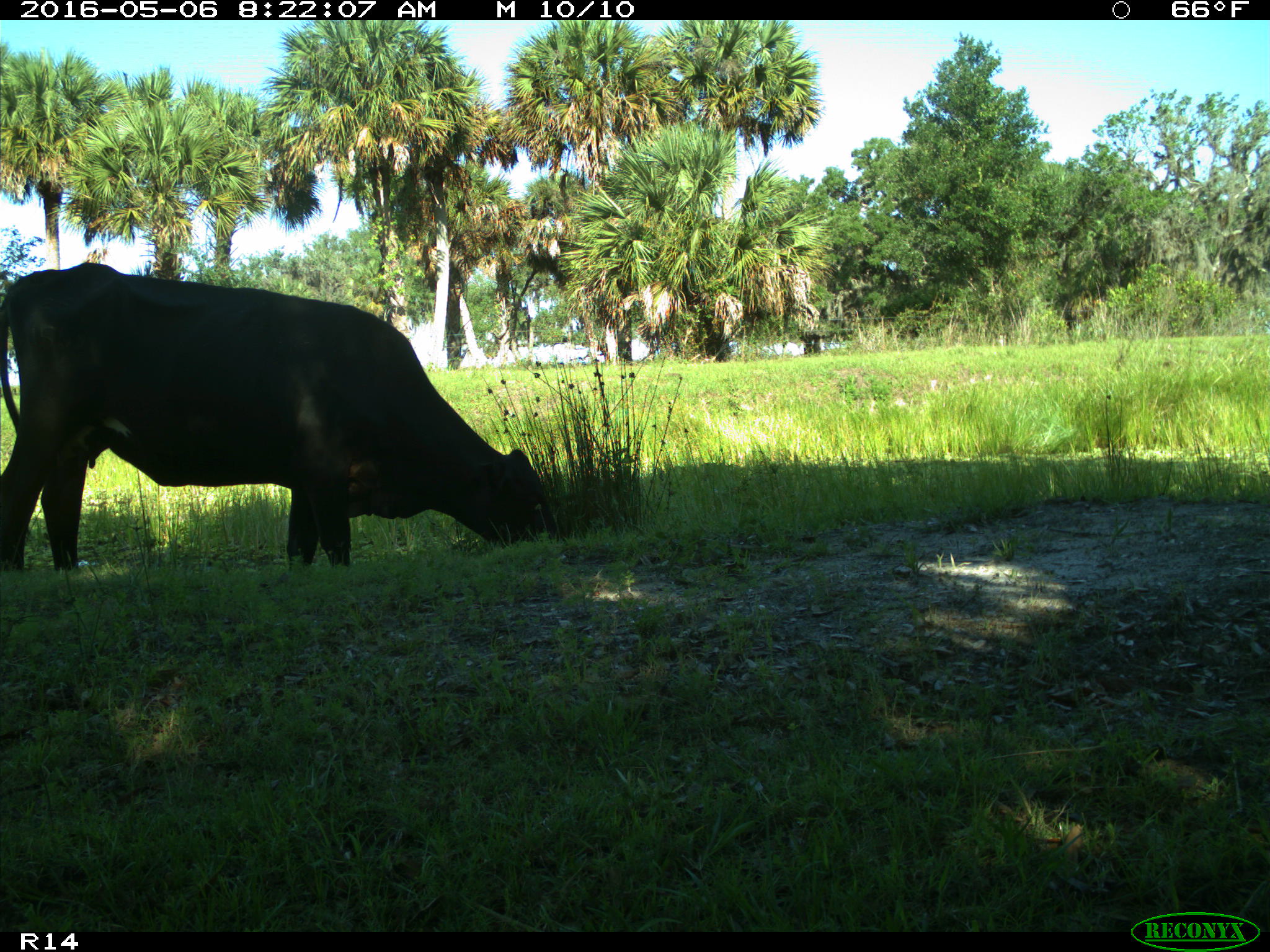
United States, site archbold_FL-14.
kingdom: Animalia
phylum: Chordata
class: Mammalia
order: Artiodactyla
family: Bovidae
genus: Bos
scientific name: Bos taurus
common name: domestic cow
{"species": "Bos taurus (domestic cow)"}